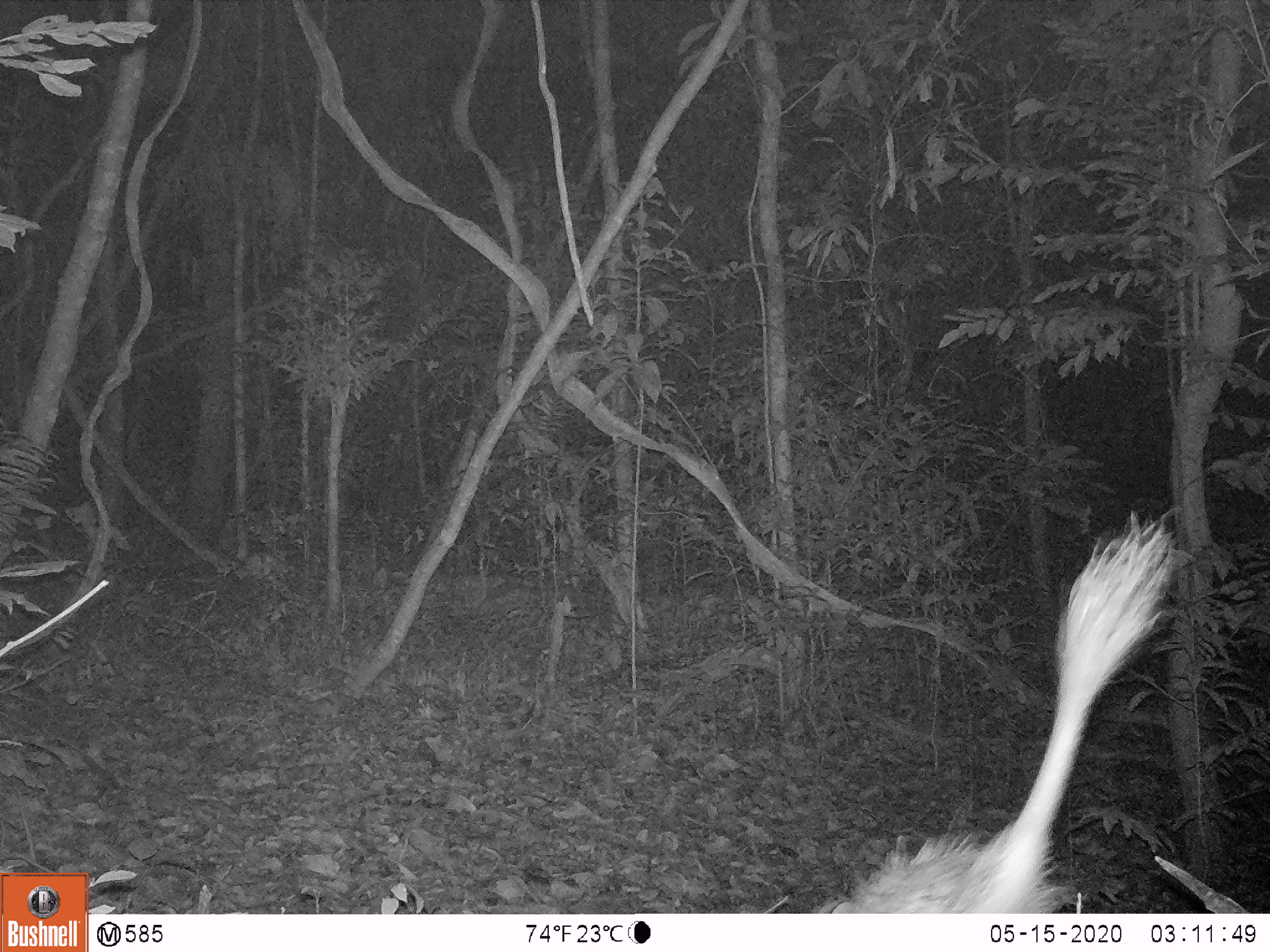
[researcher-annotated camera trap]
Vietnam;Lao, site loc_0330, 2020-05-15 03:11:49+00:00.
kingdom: Animalia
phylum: Chordata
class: Mammalia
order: Rodentia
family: Hystricidae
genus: Atherurus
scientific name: Atherurus macrourus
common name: asiatic brush-tailed porcupine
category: asiatic brush tailed porcupine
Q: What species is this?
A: Asiatic brush tailed porcupine (asiatic brush-tailed porcupine) (Atherurus macrourus).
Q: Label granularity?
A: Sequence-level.